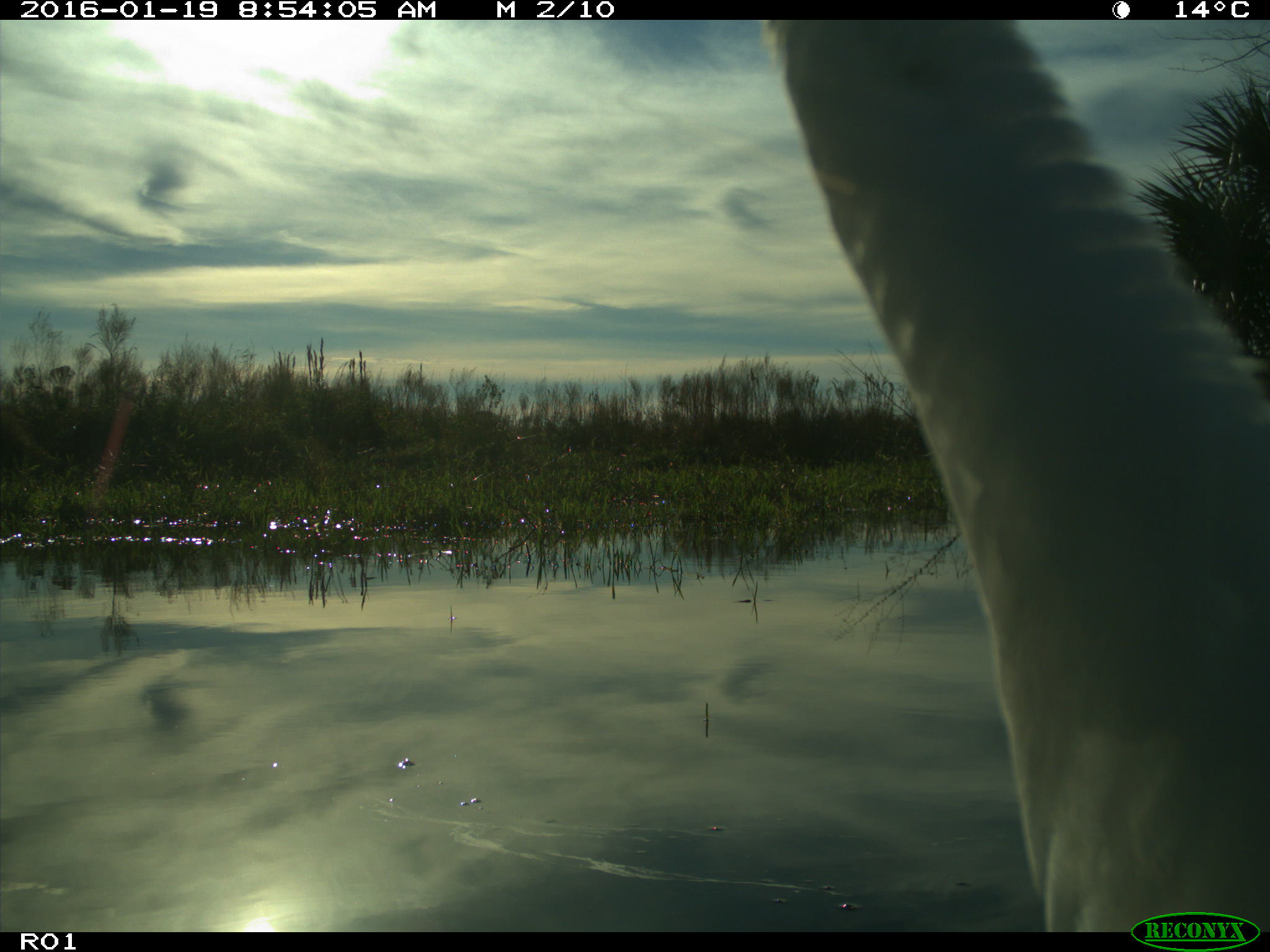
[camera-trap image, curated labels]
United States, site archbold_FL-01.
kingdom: Animalia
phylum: Chordata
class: Aves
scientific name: Aves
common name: birds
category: unidentified bird